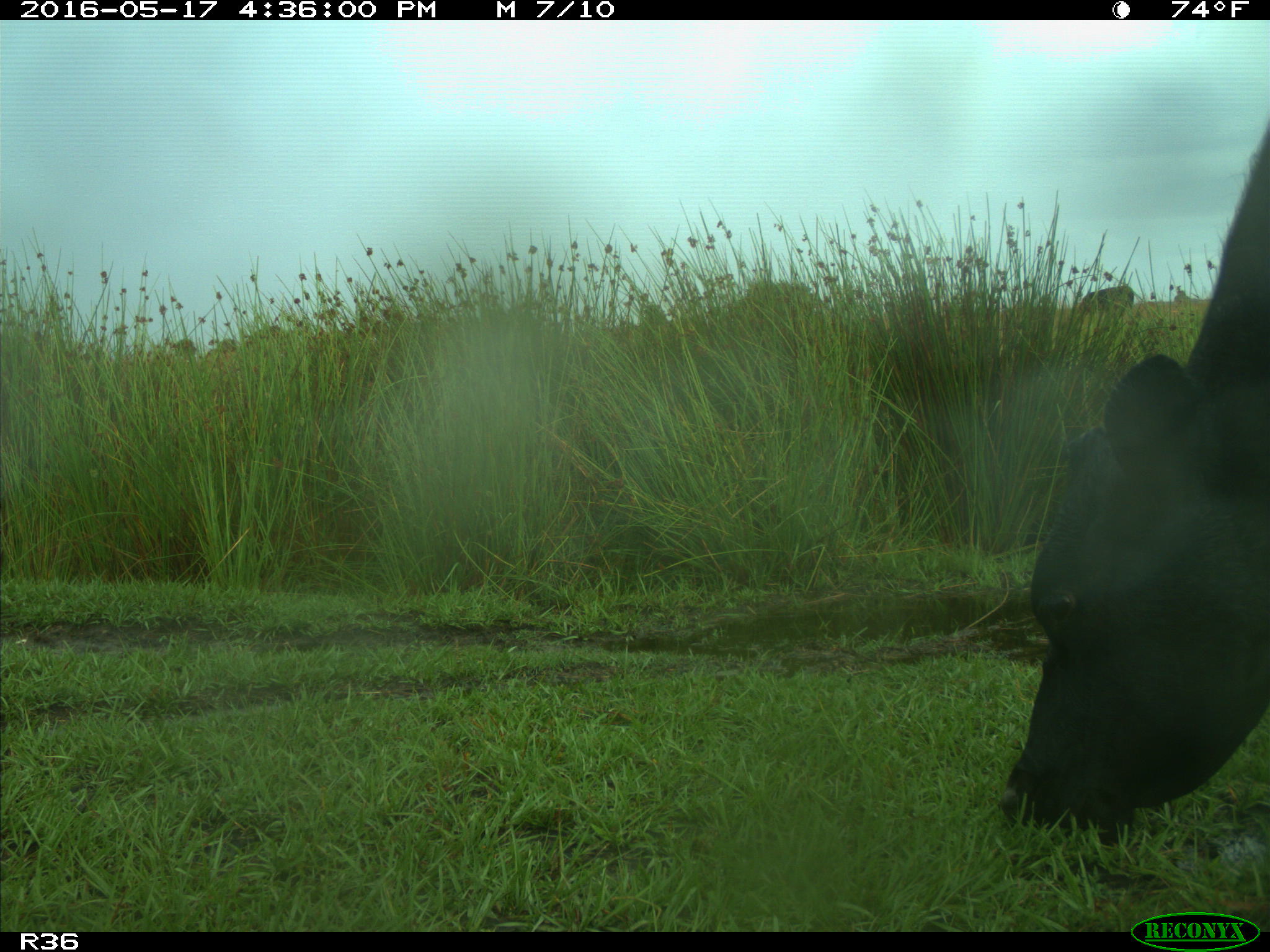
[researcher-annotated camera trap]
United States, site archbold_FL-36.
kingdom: Animalia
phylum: Chordata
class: Mammalia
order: Artiodactyla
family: Bovidae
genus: Bos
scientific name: Bos taurus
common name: domestic cow